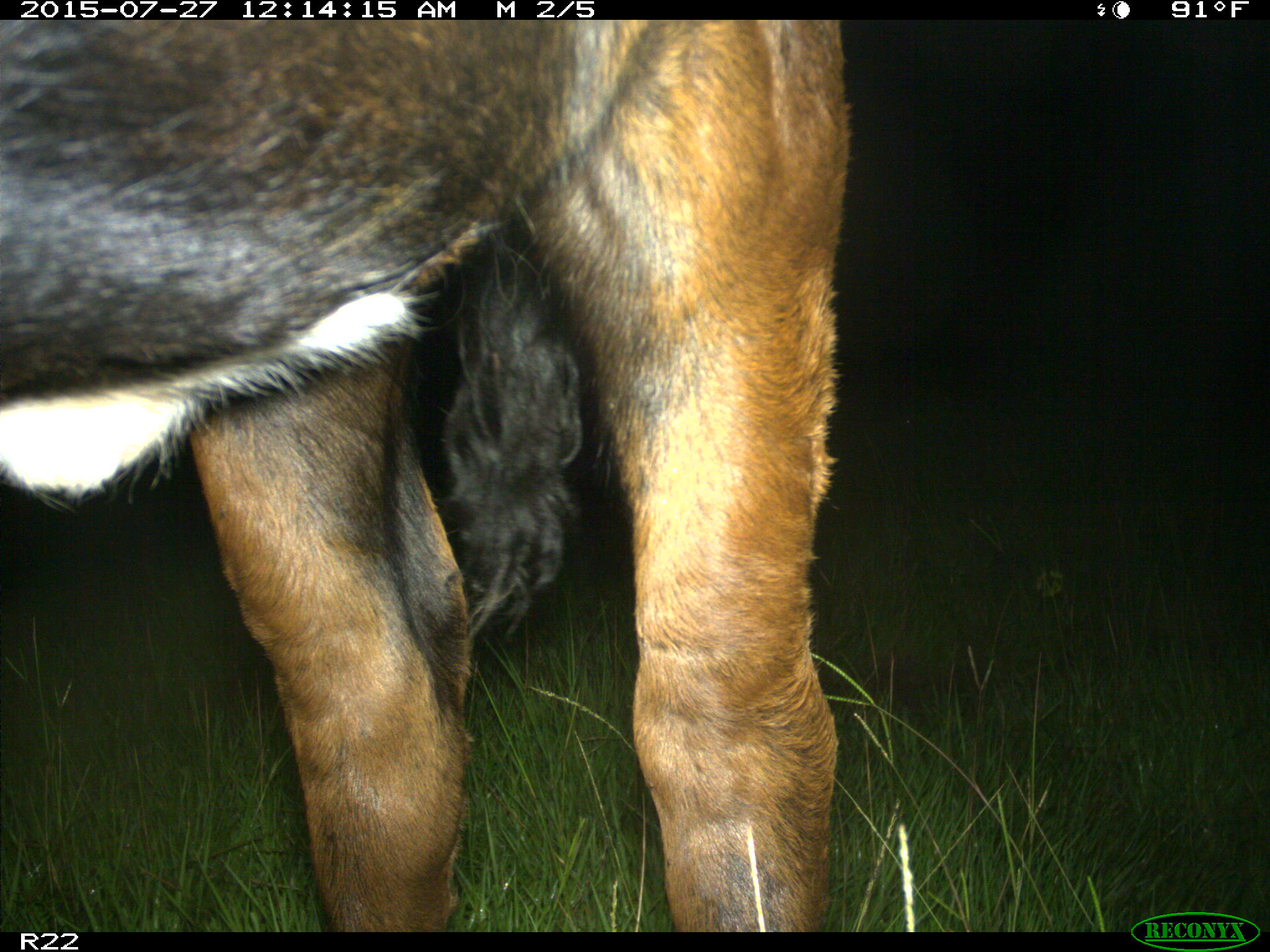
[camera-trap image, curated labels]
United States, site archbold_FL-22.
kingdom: Animalia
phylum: Chordata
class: Mammalia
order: Artiodactyla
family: Bovidae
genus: Bos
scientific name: Bos taurus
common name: domestic cow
Bos taurus (domestic cow).